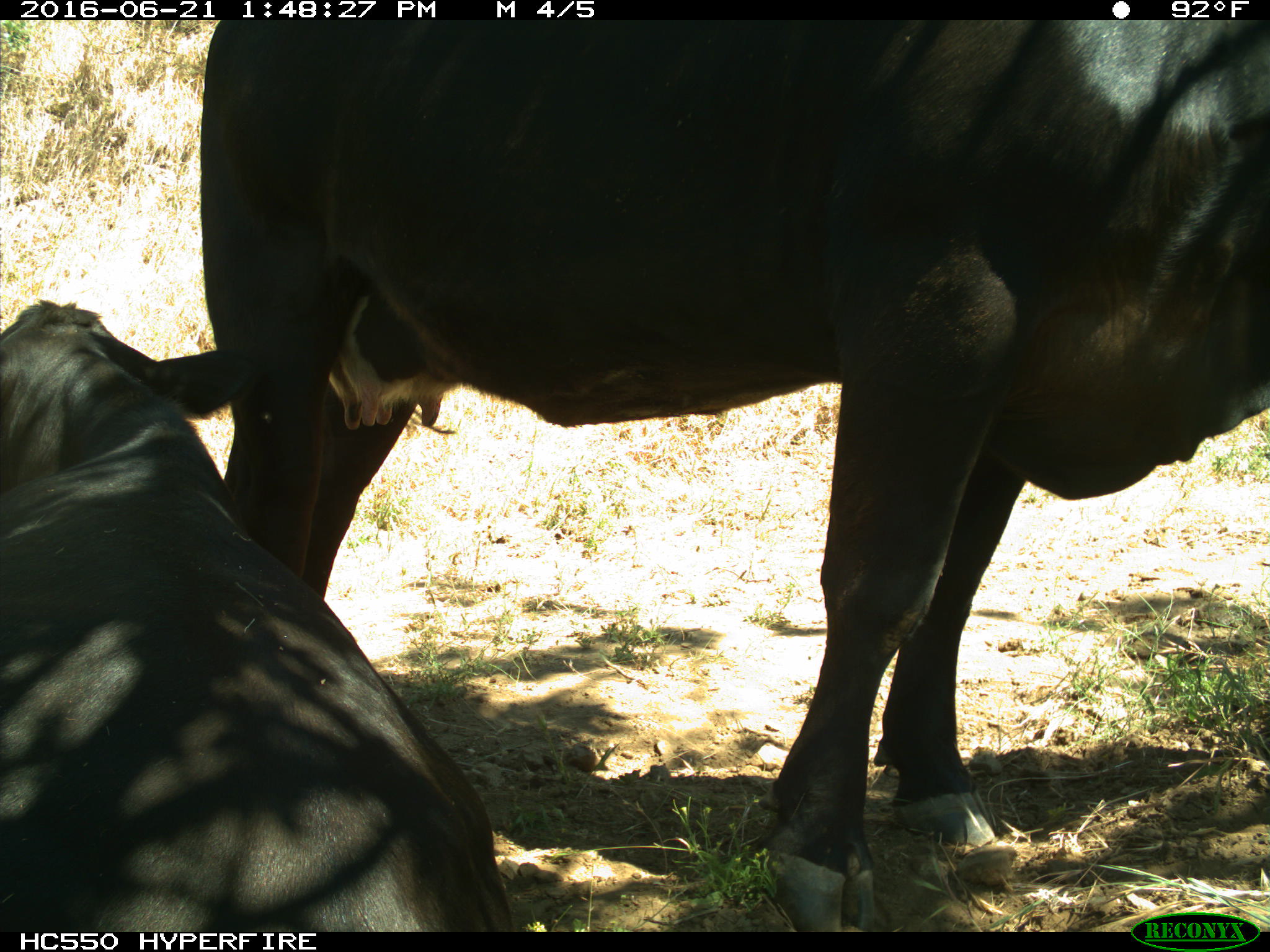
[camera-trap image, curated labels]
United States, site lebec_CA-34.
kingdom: Animalia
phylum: Chordata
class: Mammalia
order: Artiodactyla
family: Bovidae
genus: Bos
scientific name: Bos taurus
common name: domestic cow